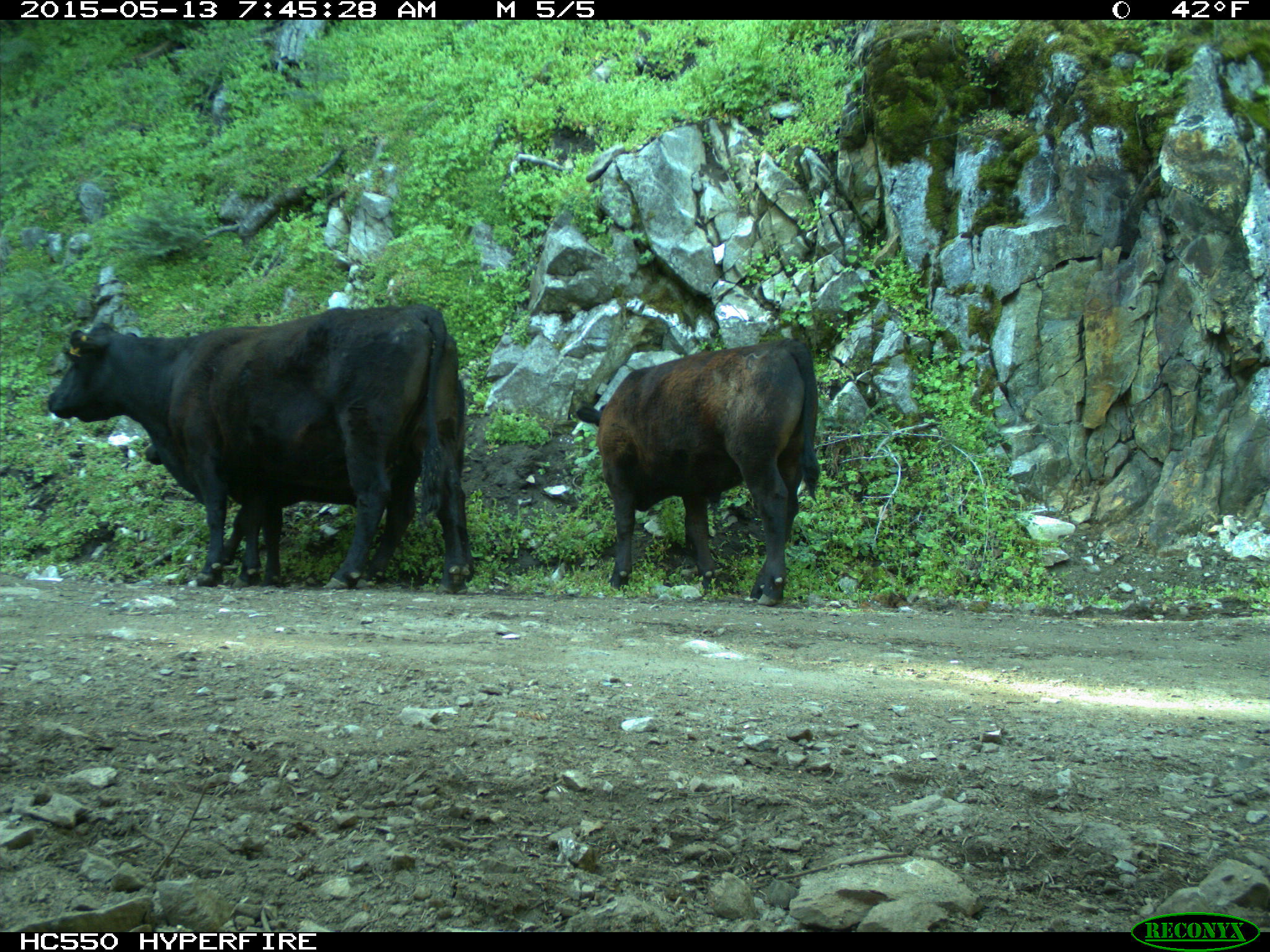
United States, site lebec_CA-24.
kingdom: Animalia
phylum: Chordata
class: Mammalia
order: Artiodactyla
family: Bovidae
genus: Bos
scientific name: Bos taurus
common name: domestic cow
Bos taurus (domestic cow).